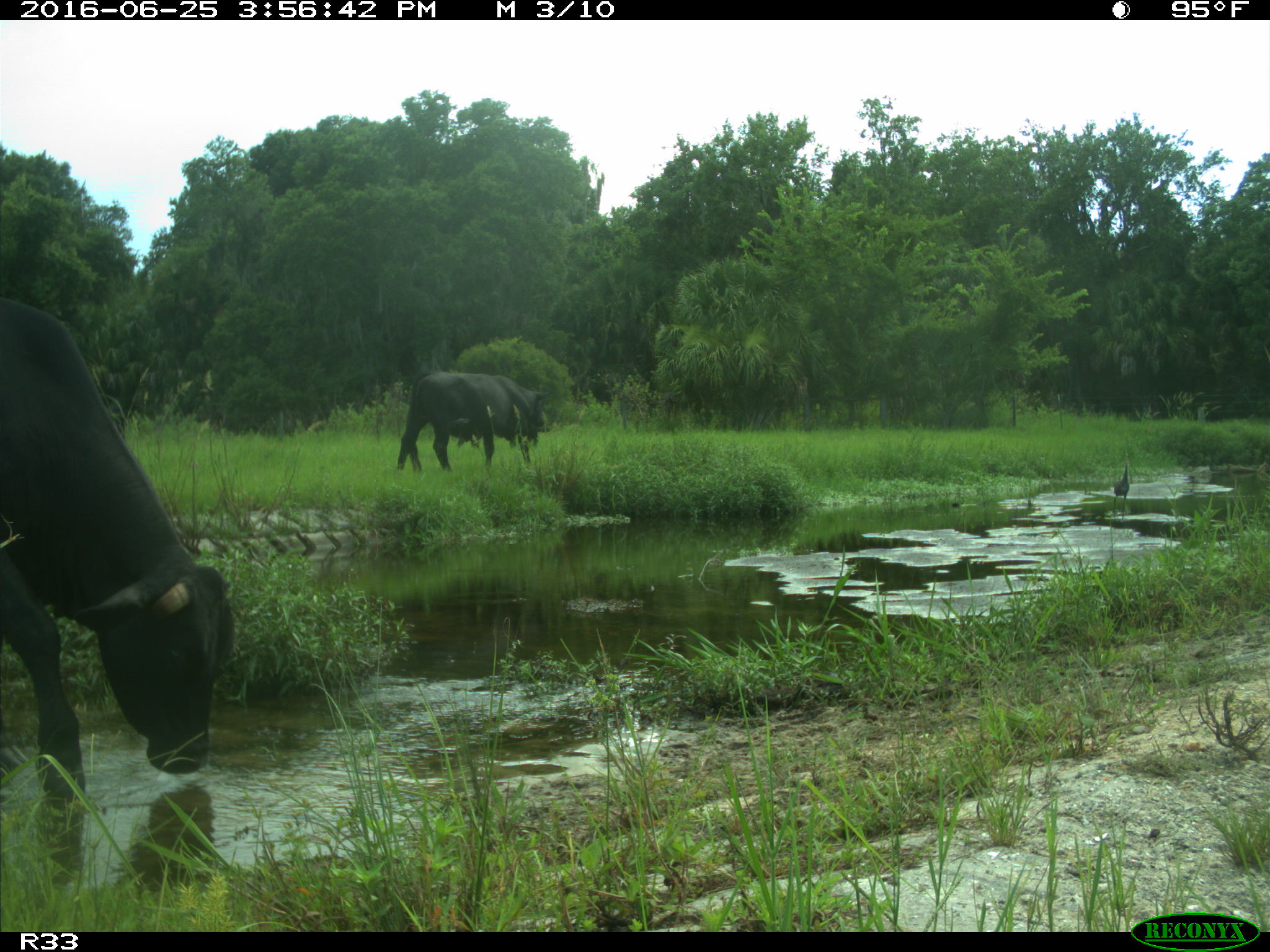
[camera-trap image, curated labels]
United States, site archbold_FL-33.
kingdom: Animalia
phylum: Chordata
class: Mammalia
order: Artiodactyla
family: Bovidae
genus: Bos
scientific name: Bos taurus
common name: domestic cow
Bos taurus (domestic cow).